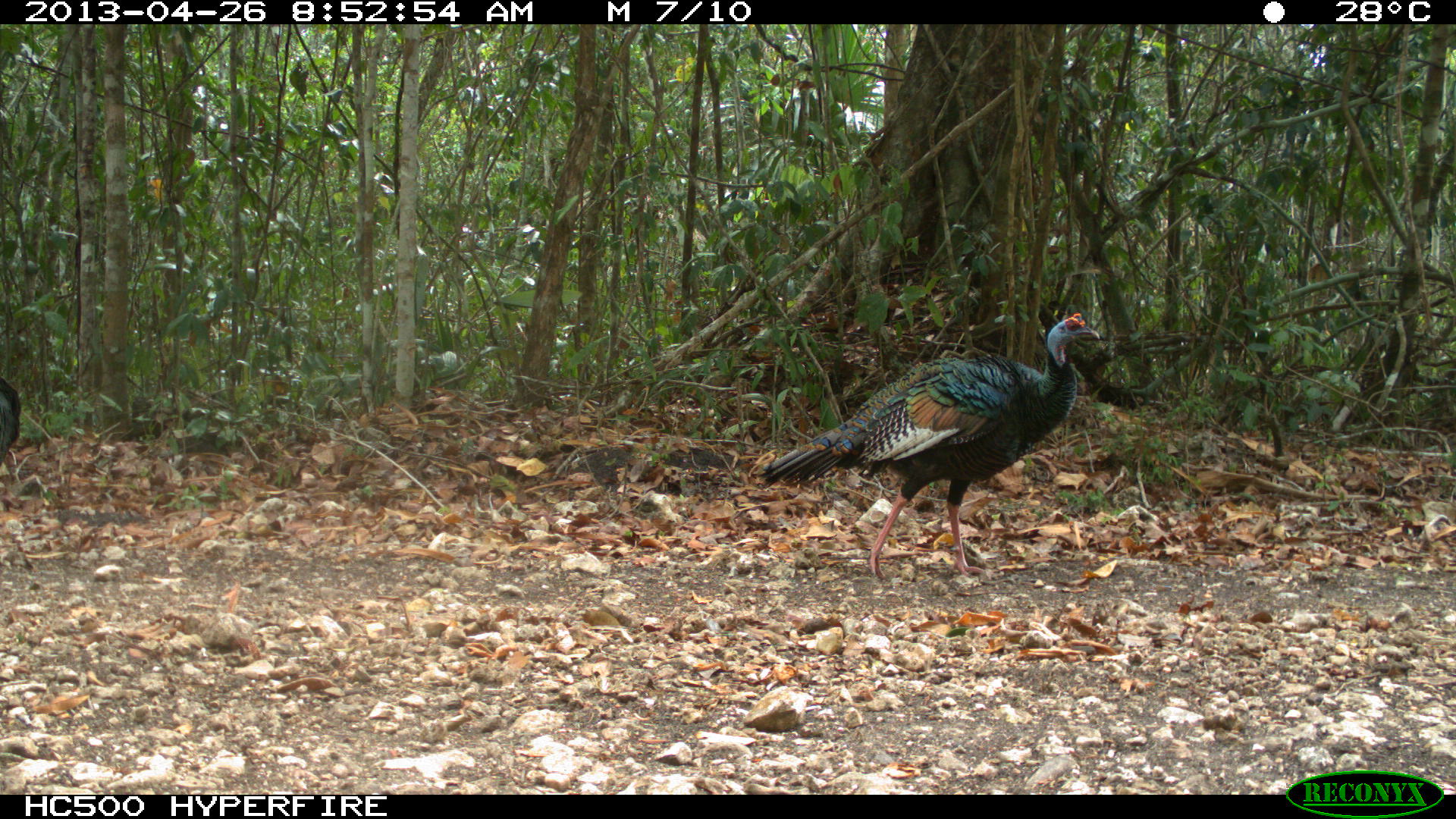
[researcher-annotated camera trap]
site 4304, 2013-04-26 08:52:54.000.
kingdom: Animalia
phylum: Chordata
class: Aves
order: Galliformes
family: Phasianidae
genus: Meleagris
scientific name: Meleagris ocellata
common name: ocellated turkey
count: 1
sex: male